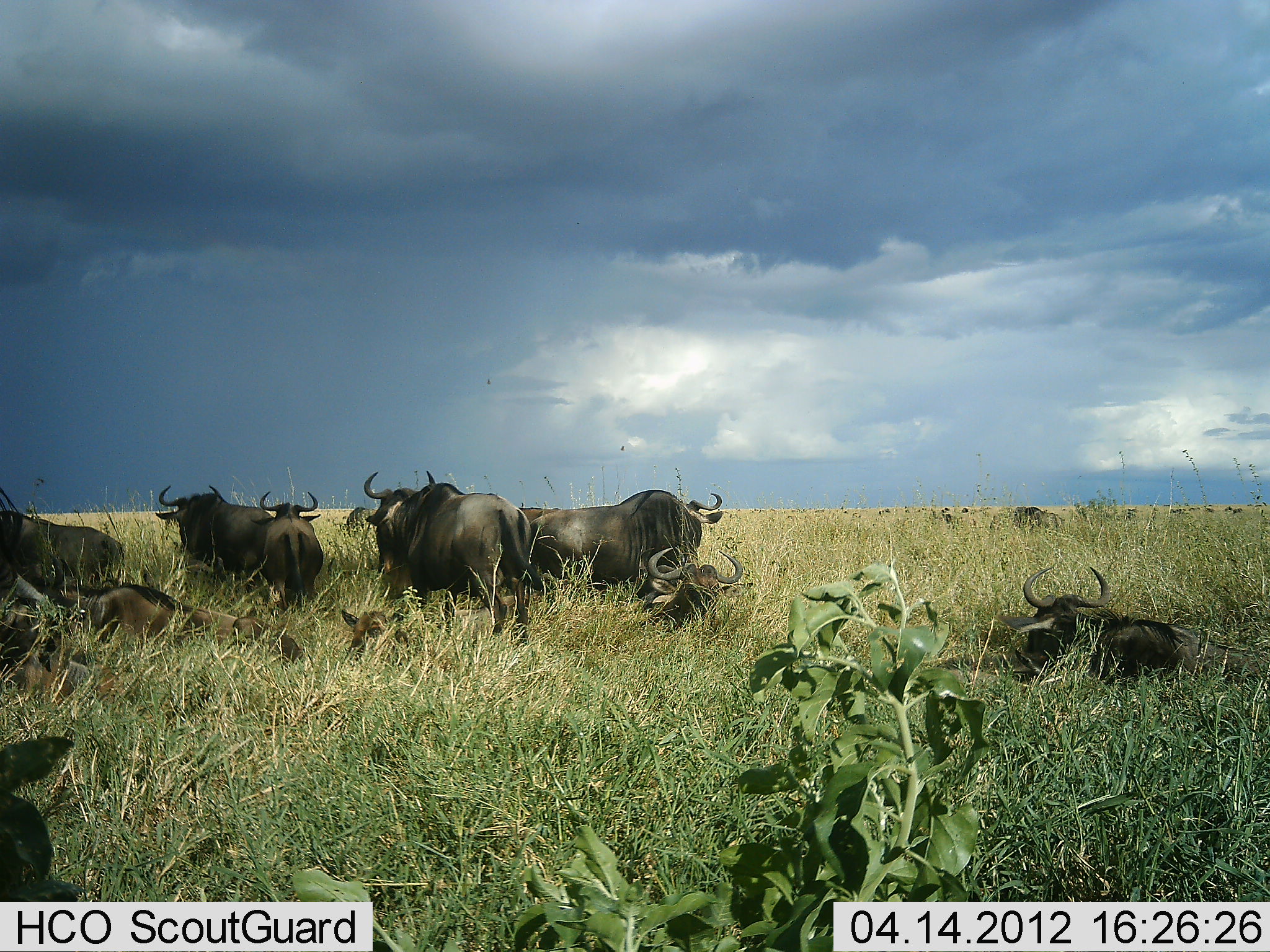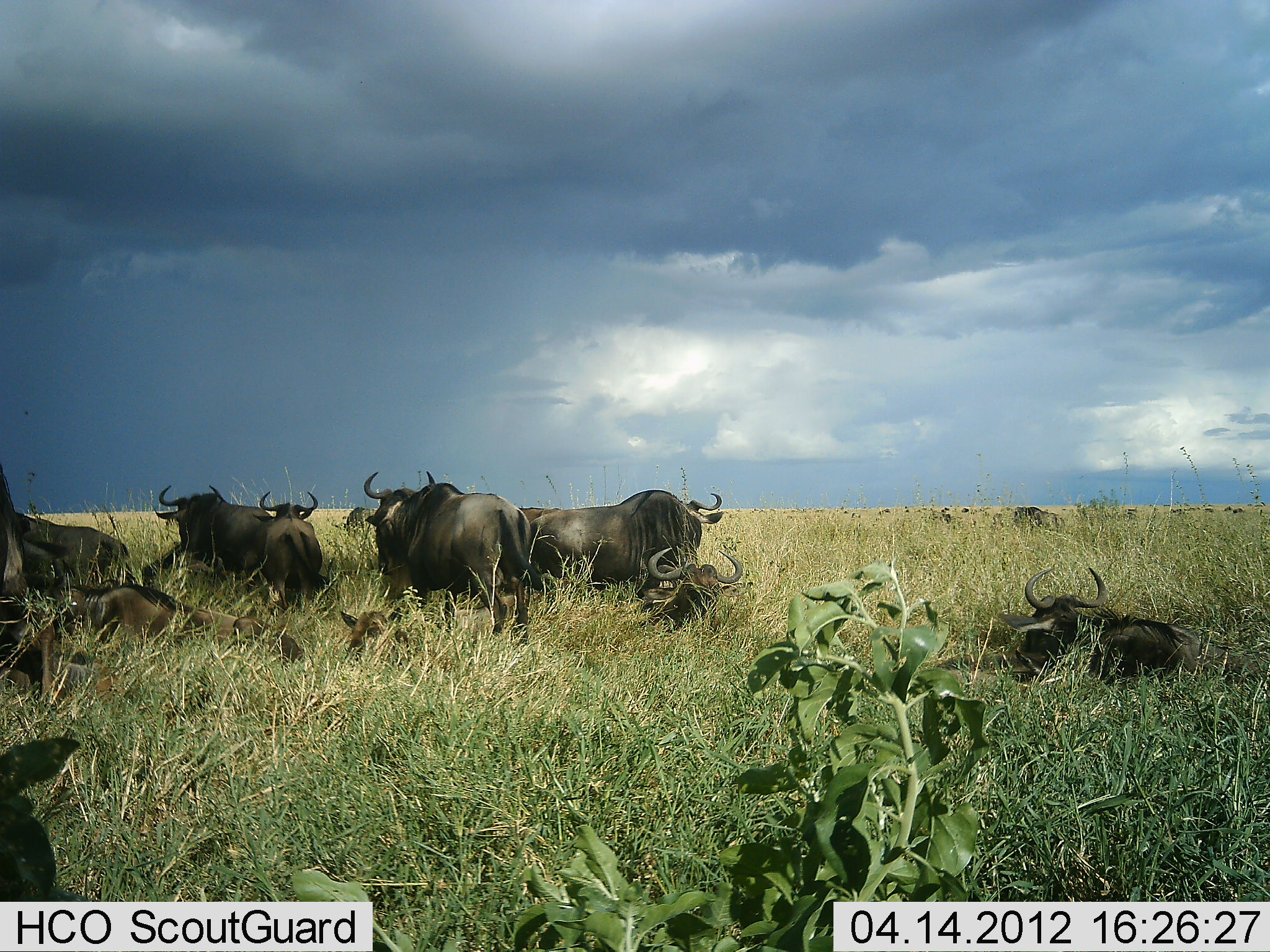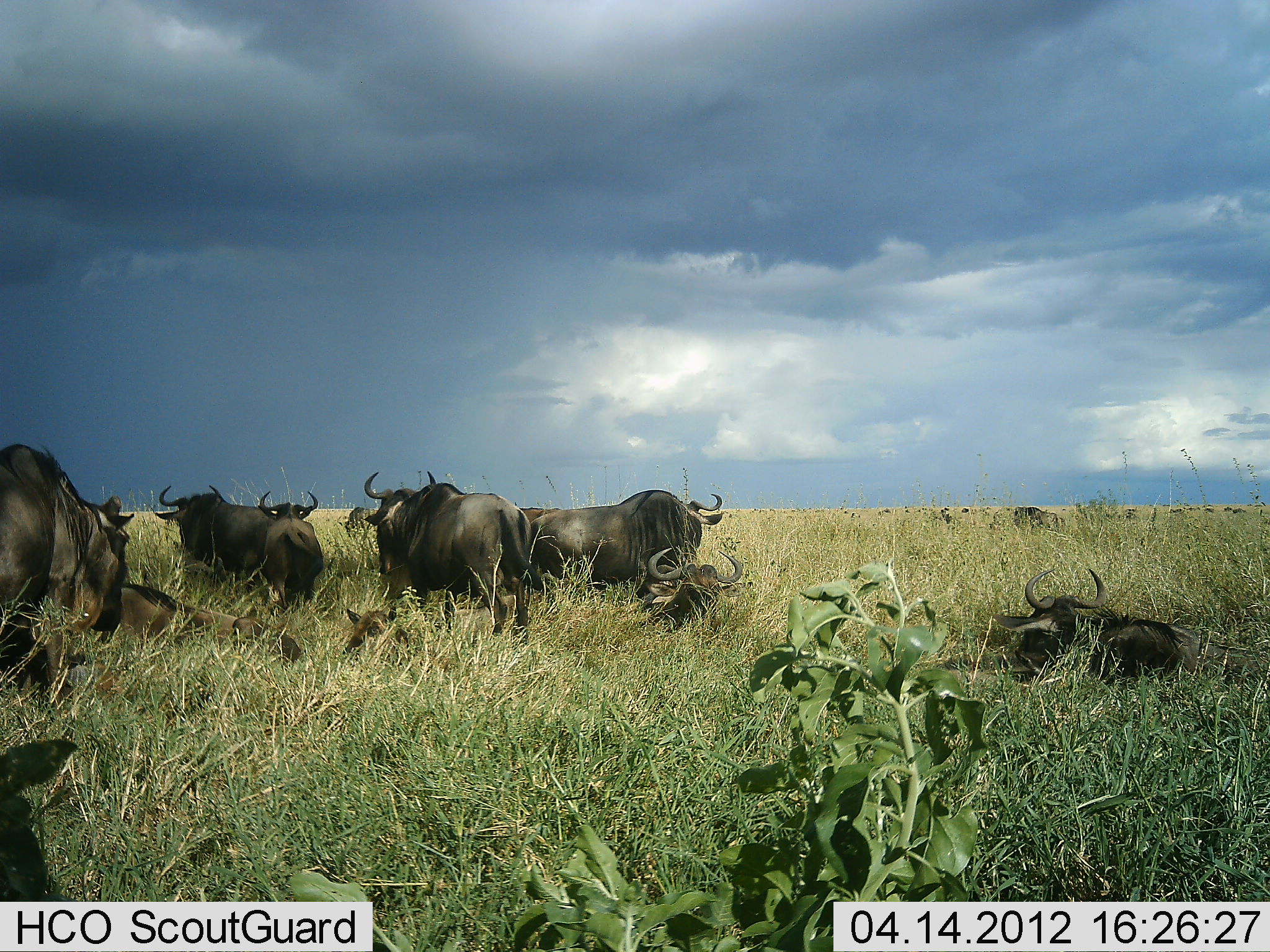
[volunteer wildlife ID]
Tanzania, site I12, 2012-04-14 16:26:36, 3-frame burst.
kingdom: Animalia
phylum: Chordata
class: Mammalia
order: Artiodactyla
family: Bovidae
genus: Connochaetes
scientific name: Connochaetes taurinus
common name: blue wildebeest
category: wildebeest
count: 11-50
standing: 68%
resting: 100%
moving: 16%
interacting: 0%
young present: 44%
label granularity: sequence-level